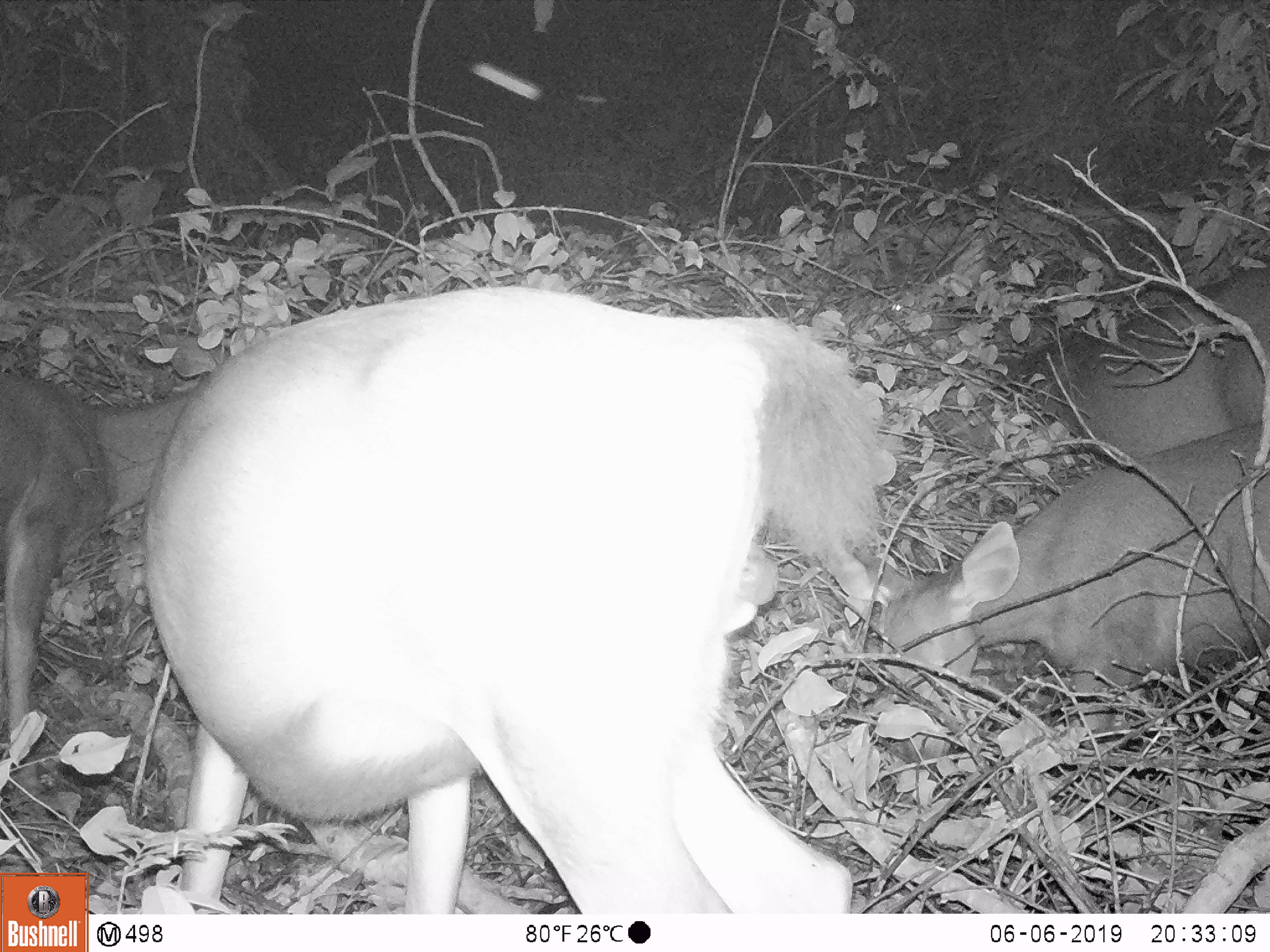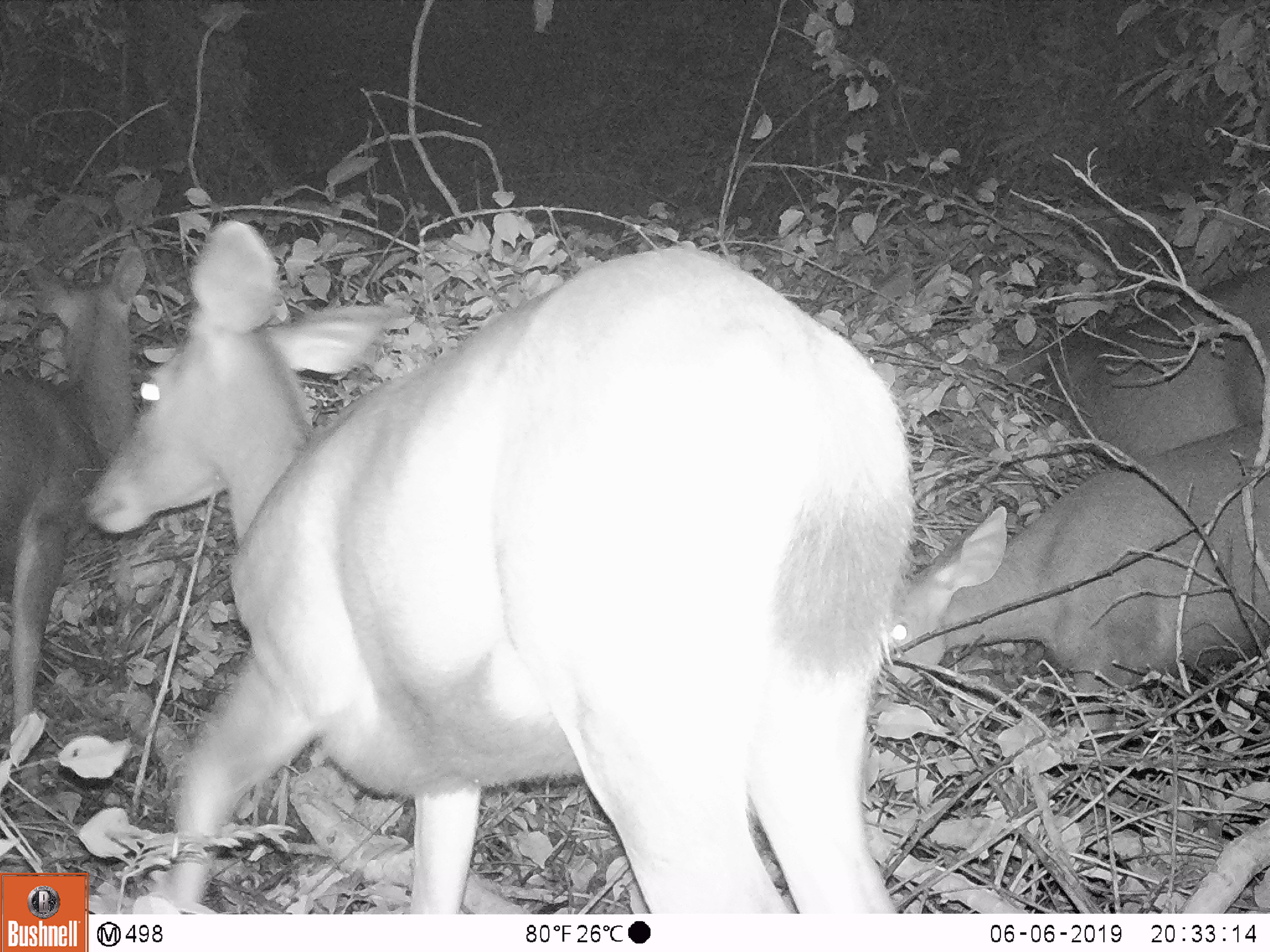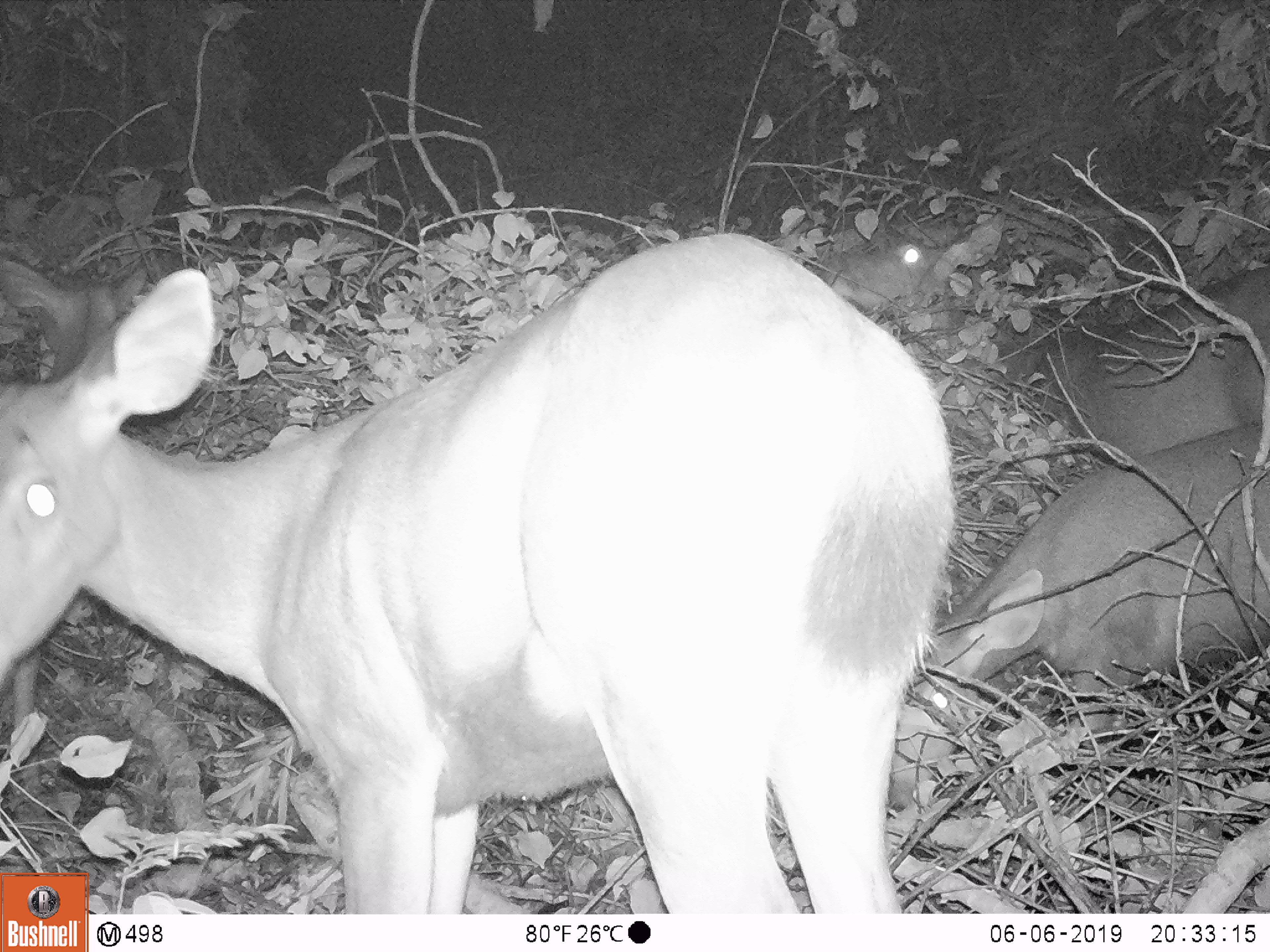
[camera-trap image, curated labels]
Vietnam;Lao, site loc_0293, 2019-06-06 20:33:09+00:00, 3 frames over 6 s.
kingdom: Animalia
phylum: Chordata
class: Mammalia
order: Artiodactyla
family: Cervidae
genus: Rusa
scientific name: Rusa unicolor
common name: sambar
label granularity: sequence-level